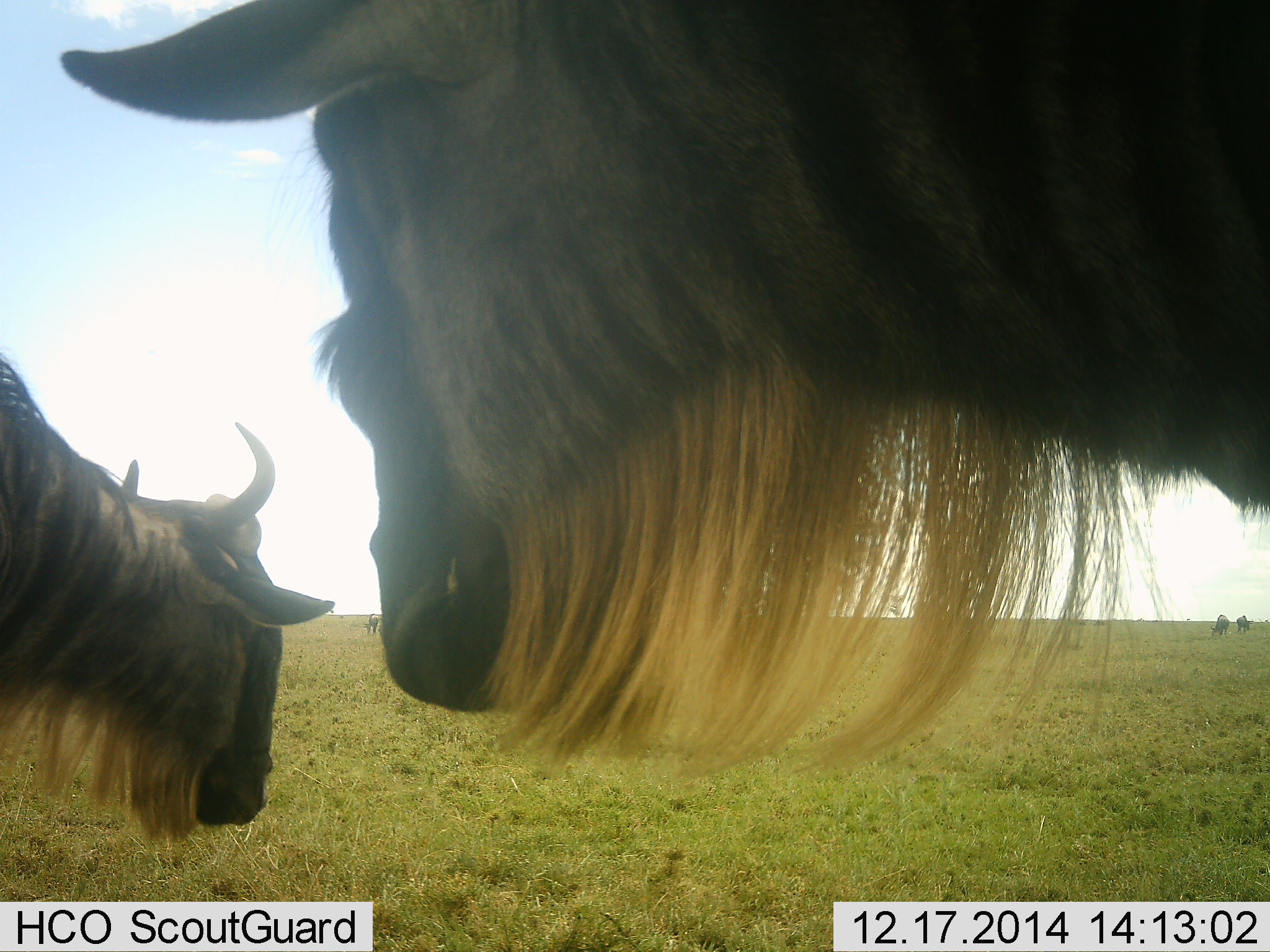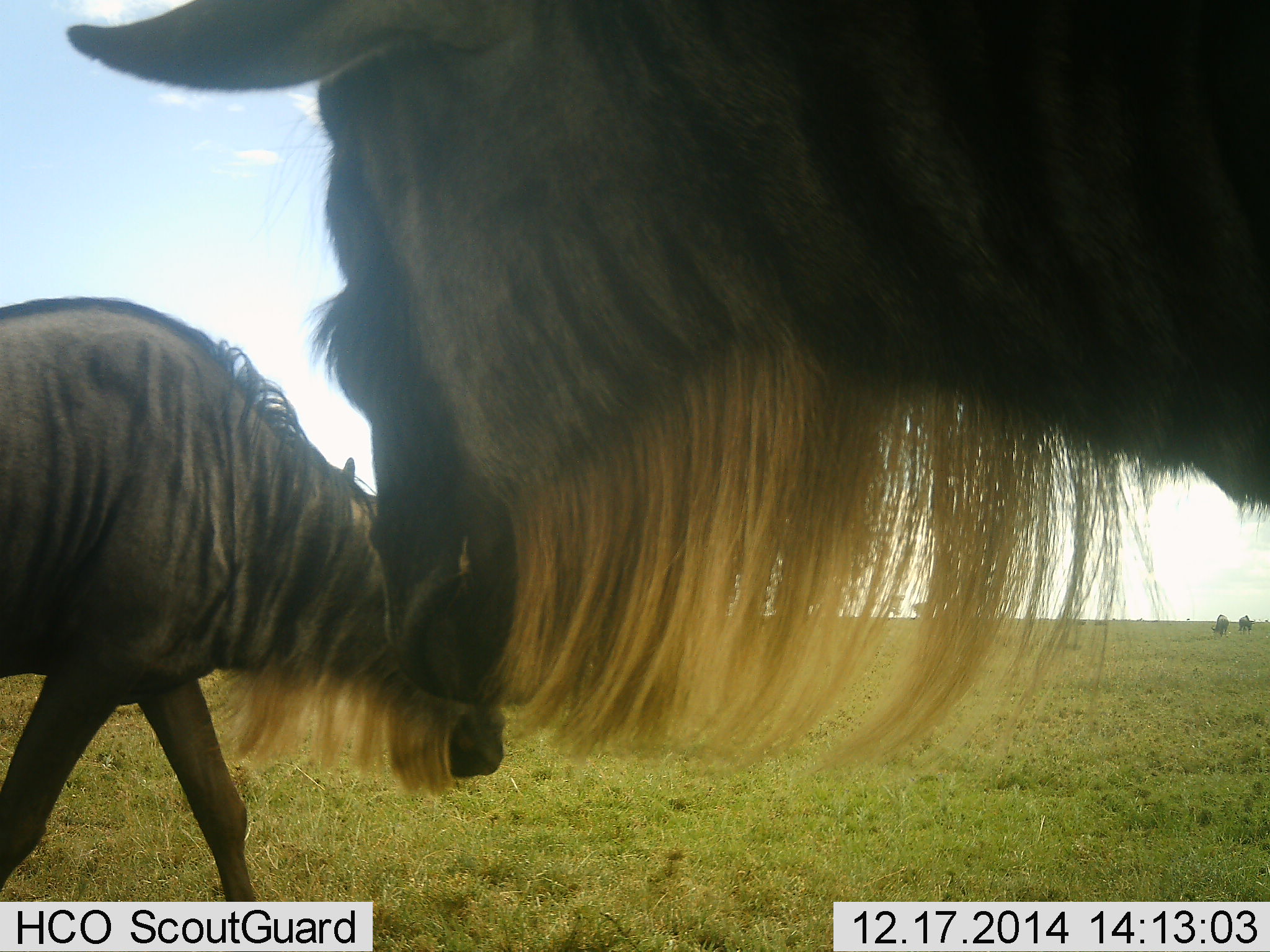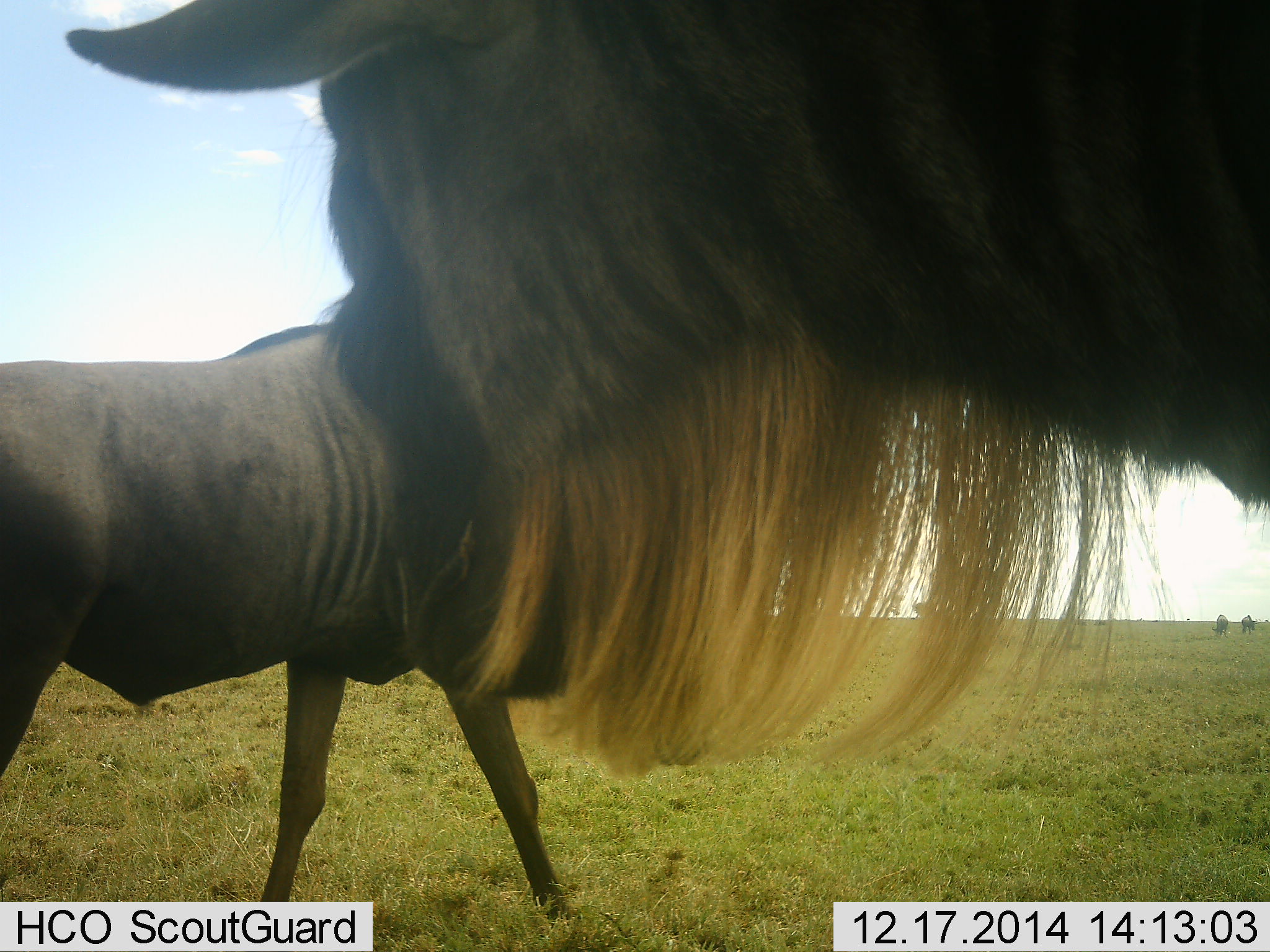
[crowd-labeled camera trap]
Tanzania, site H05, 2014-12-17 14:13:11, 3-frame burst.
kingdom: Animalia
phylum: Chordata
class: Mammalia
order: Artiodactyla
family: Bovidae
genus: Connochaetes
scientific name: Connochaetes taurinus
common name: blue wildebeest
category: wildebeest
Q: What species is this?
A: Wildebeest (blue wildebeest) (Connochaetes taurinus).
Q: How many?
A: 2.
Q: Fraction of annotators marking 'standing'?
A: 80%.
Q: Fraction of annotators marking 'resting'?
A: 0%.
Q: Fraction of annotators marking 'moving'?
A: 40%.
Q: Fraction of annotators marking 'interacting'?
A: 30%.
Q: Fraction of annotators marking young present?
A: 0%.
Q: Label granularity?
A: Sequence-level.